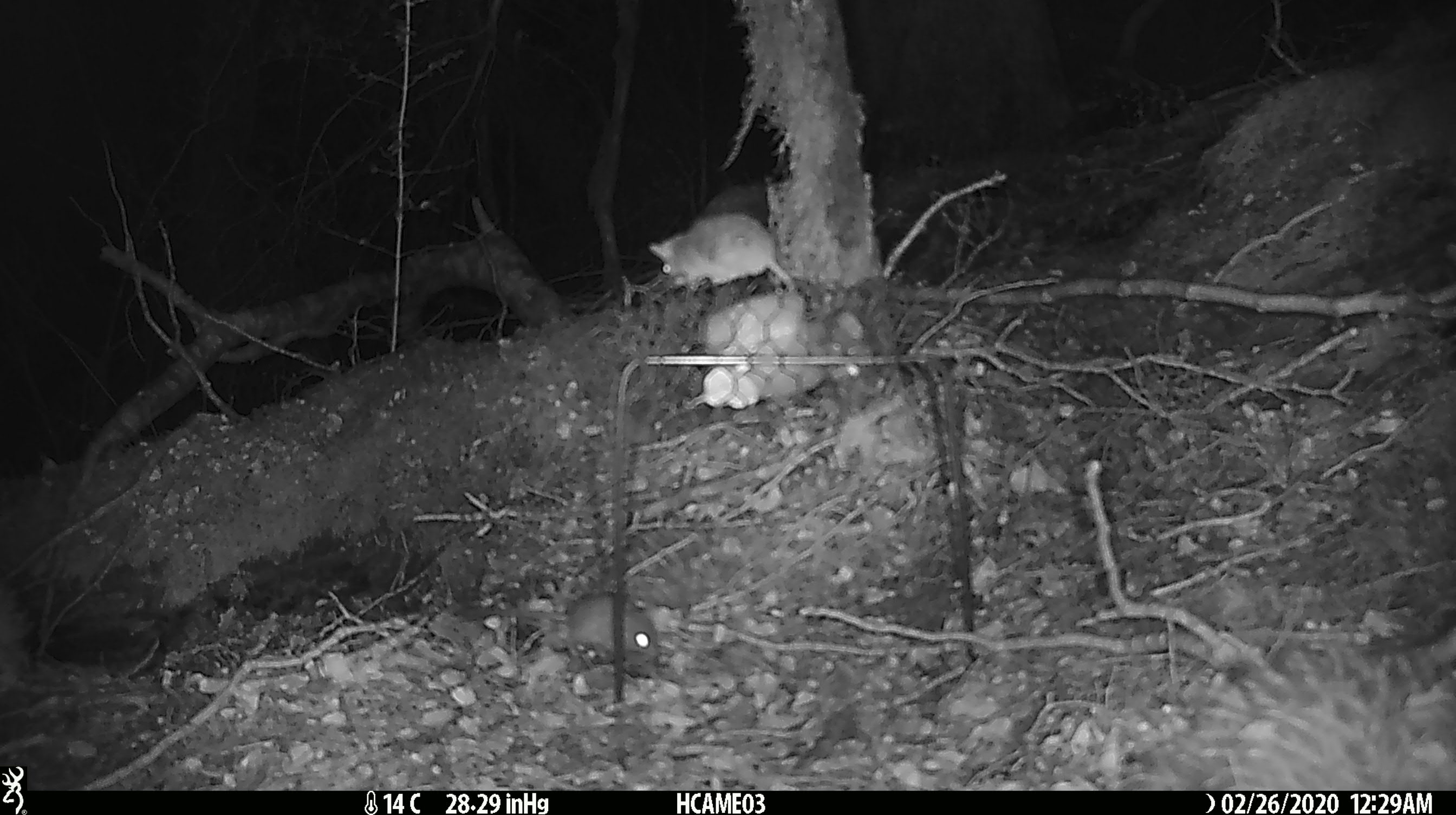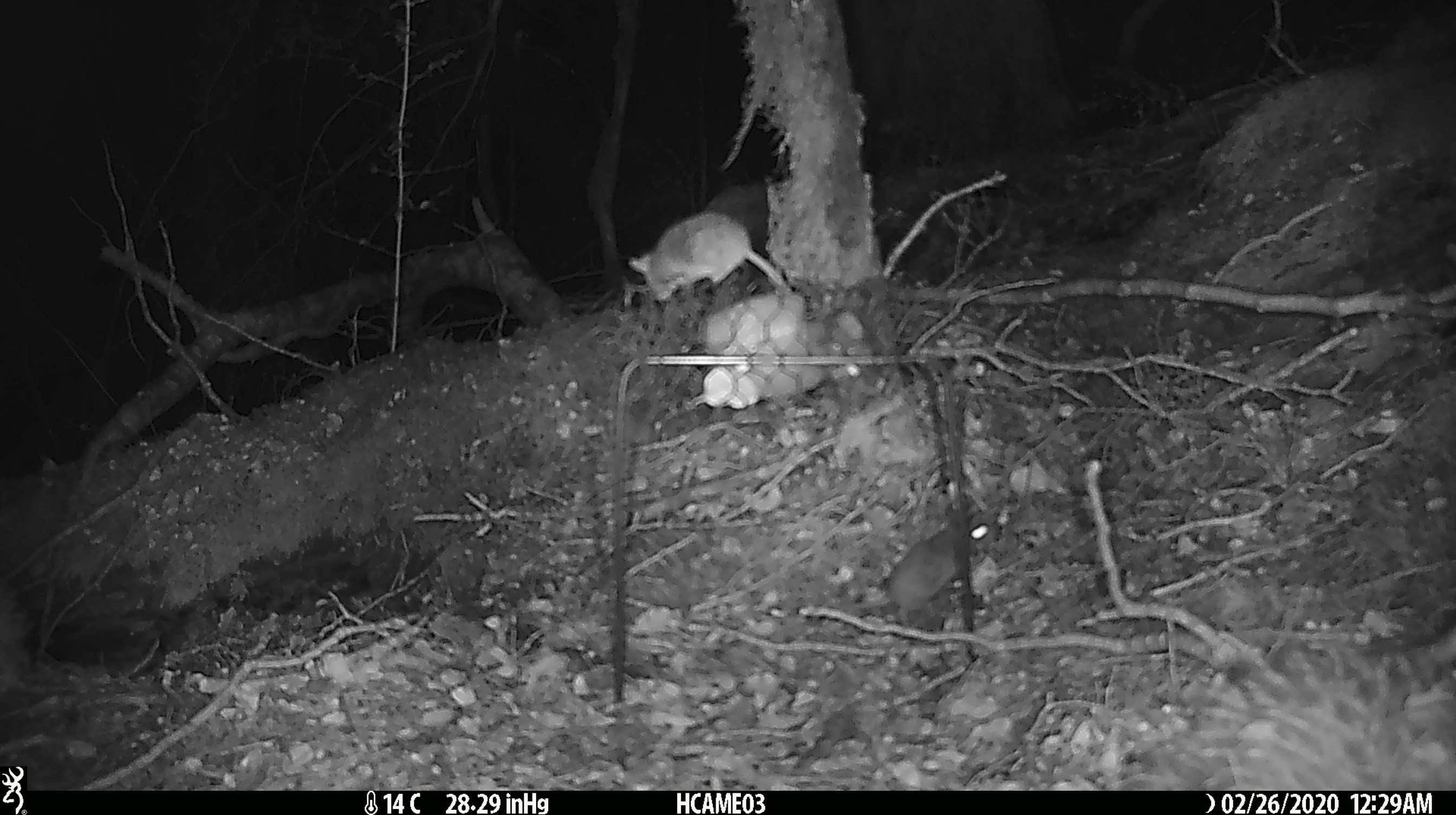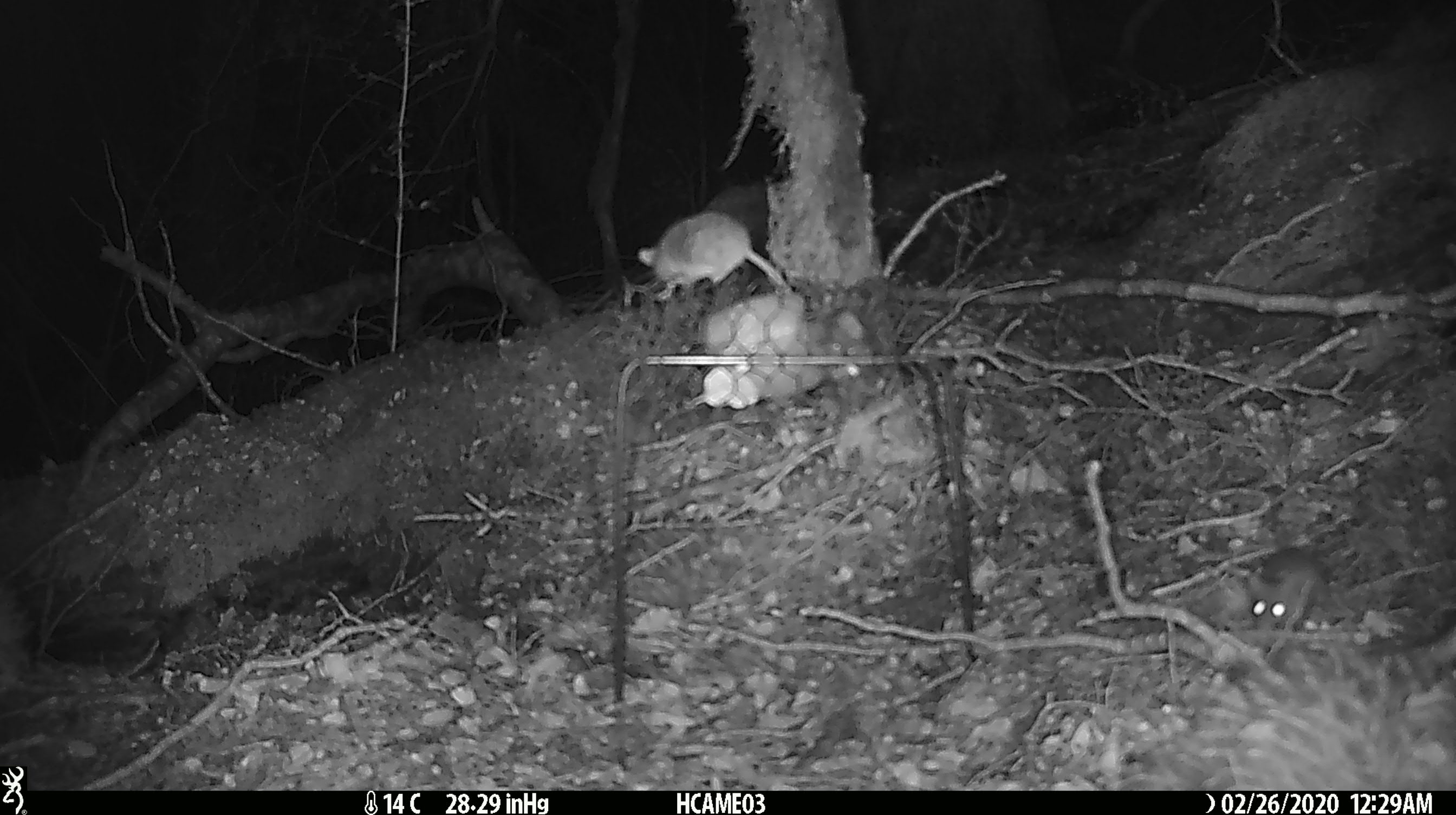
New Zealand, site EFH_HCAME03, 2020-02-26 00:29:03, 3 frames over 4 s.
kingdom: Animalia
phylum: Chordata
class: Mammalia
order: Rodentia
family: Muridae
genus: Mus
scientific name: Mus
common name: mouse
Mouse (Mus).